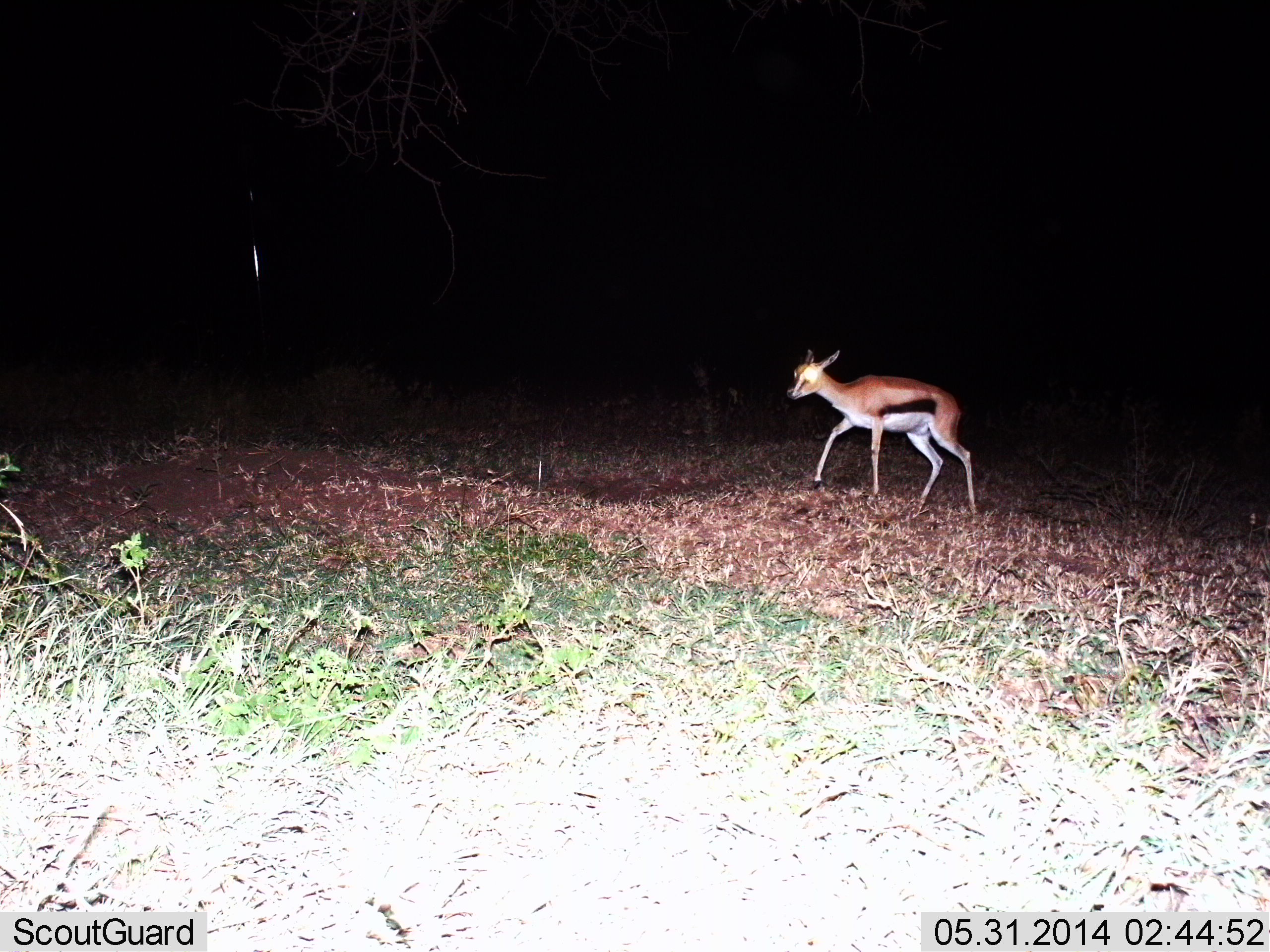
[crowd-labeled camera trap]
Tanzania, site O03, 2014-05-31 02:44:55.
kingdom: Animalia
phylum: Chordata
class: Mammalia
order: Artiodactyla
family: Bovidae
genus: Eudorcas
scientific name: Eudorcas thomsonii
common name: thomson's gazelle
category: gazellethomsons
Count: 1.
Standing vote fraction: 20%.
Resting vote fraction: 0%.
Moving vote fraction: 80%.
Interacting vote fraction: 0%.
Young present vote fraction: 10%.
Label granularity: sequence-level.